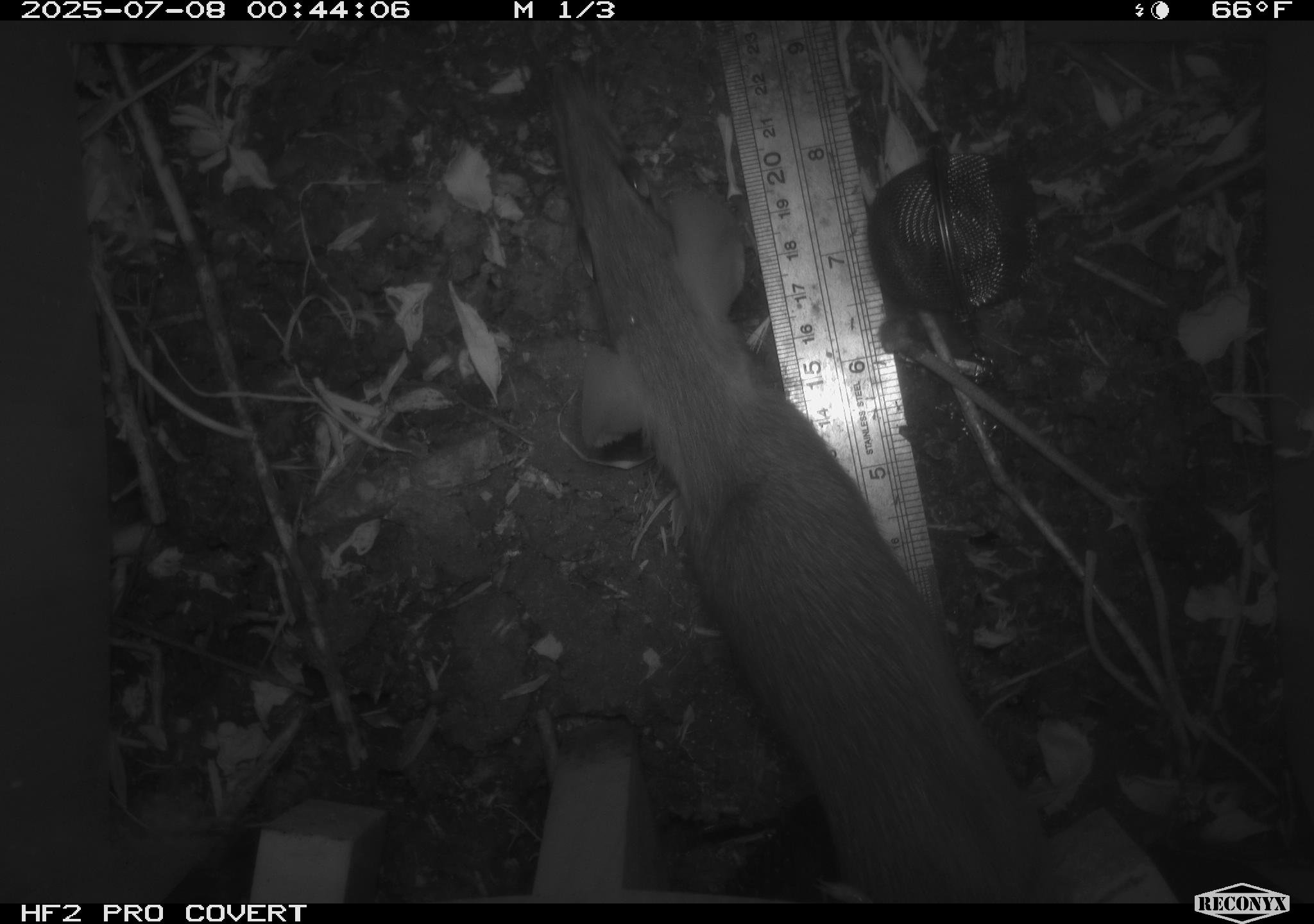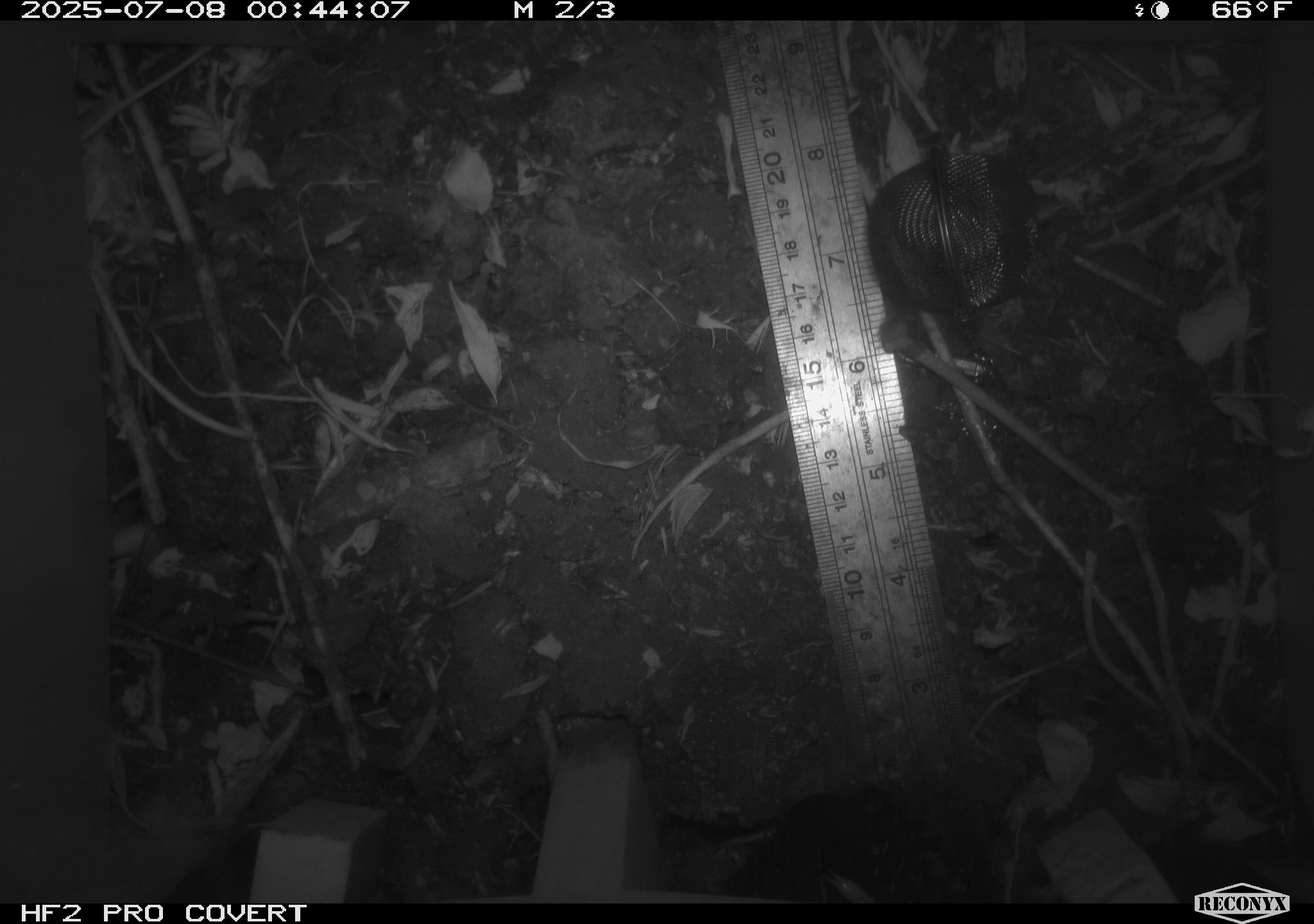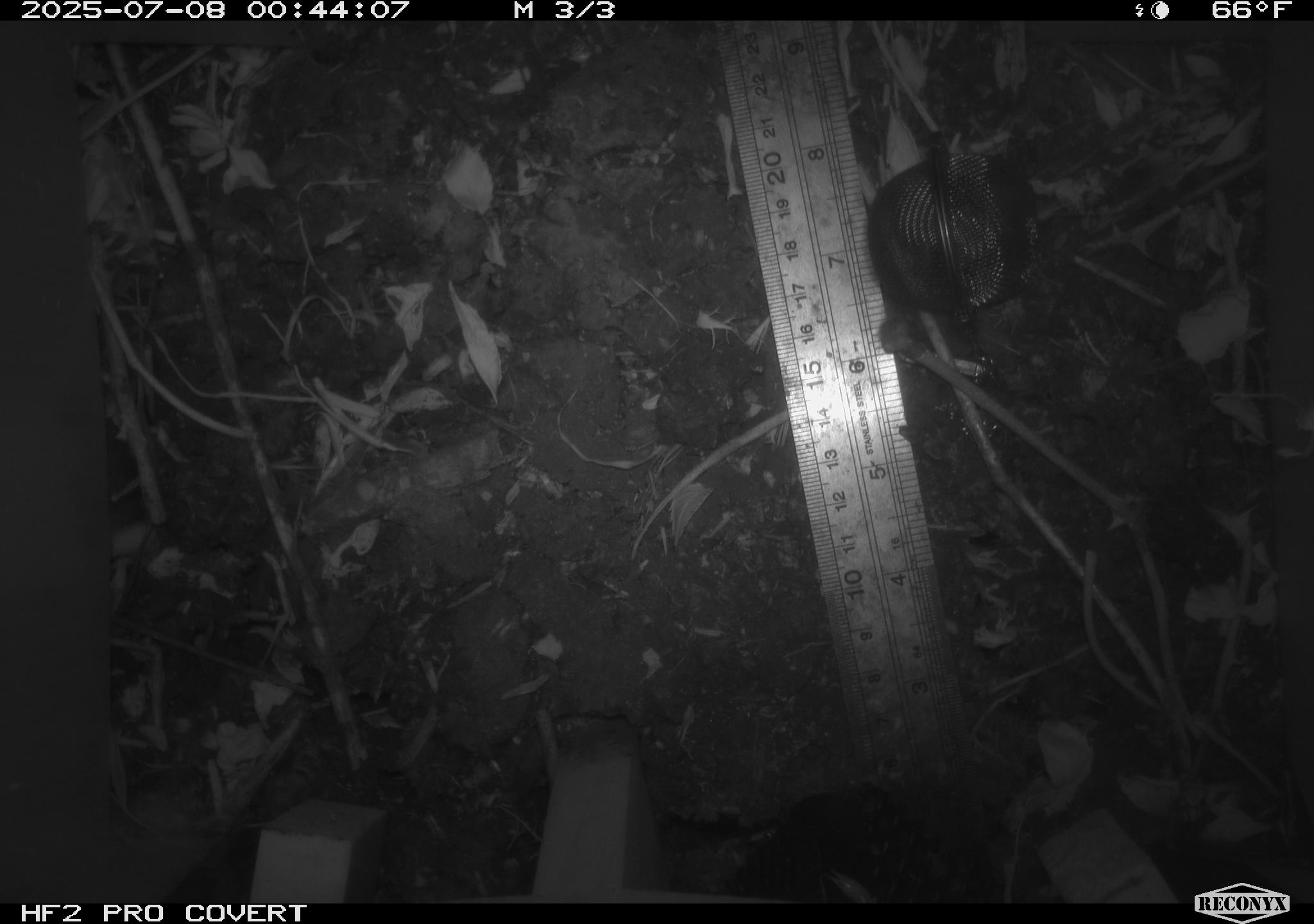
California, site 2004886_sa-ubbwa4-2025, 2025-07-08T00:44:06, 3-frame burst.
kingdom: Animalia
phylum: Chordata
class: Mammalia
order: Rodentia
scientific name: Rodentia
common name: rodent